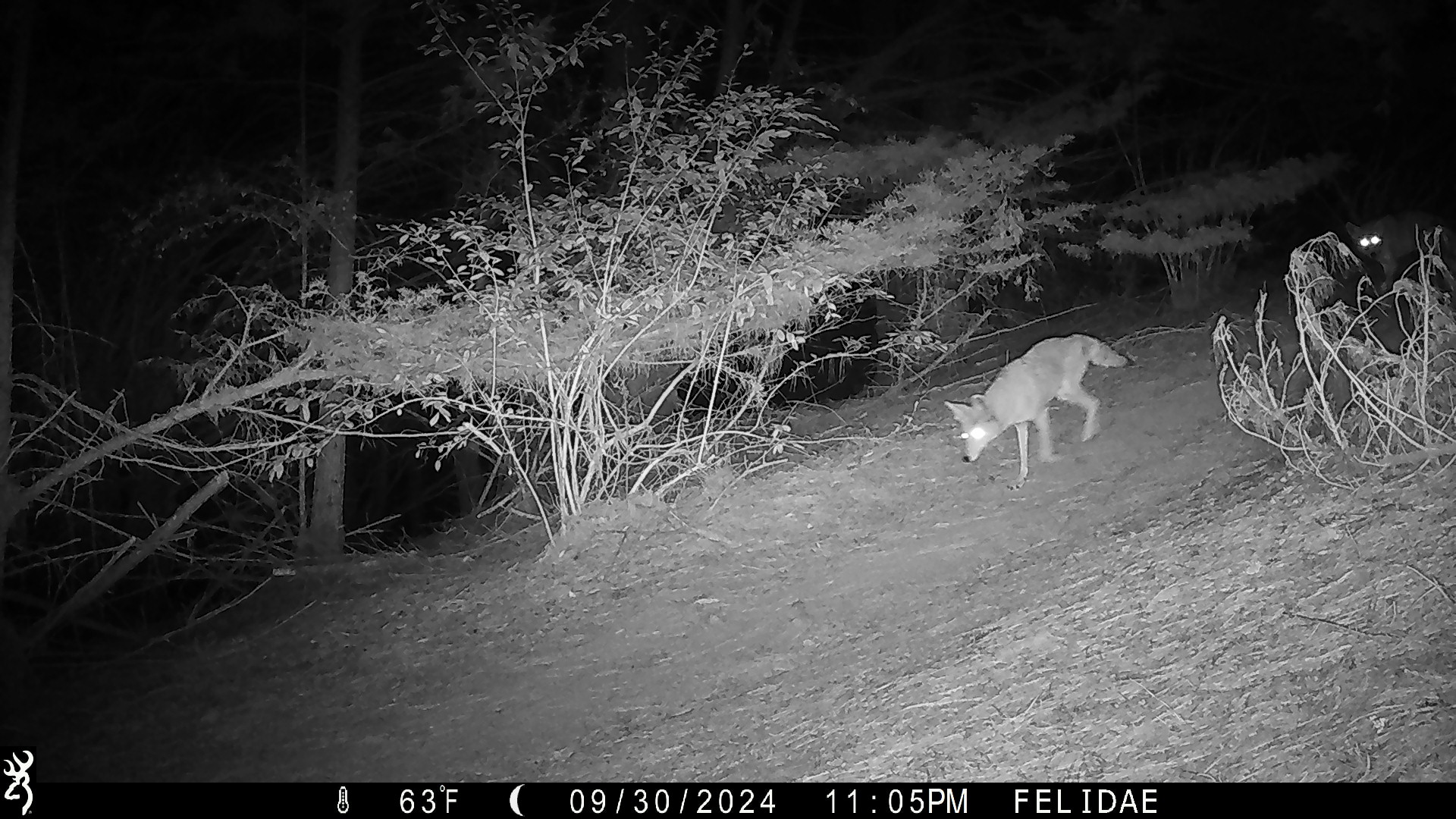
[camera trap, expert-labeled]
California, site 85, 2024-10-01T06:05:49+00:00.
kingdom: Animalia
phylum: Chordata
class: Mammalia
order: Carnivora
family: Canidae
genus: Vulpes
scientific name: Vulpes vulpes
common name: red fox